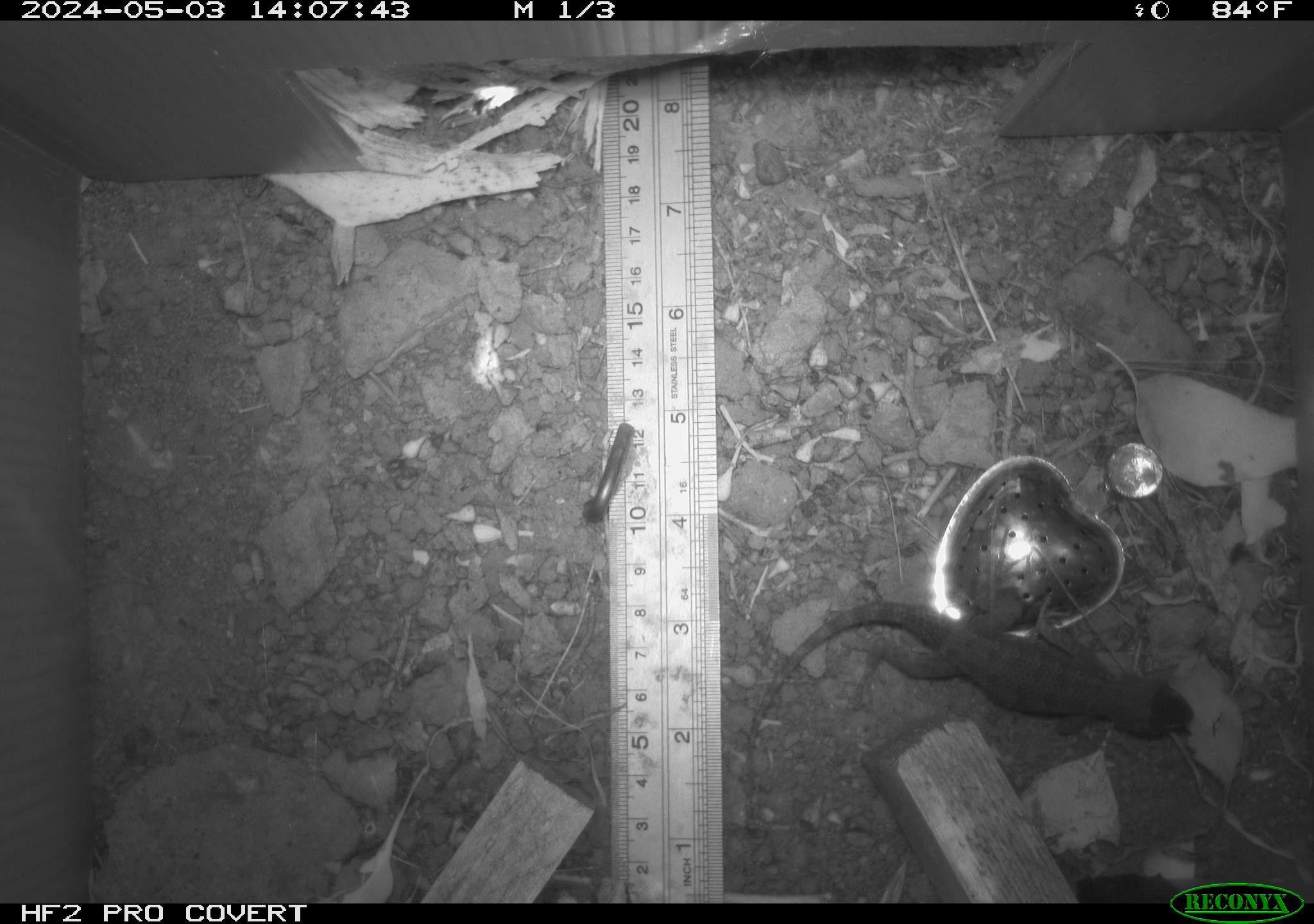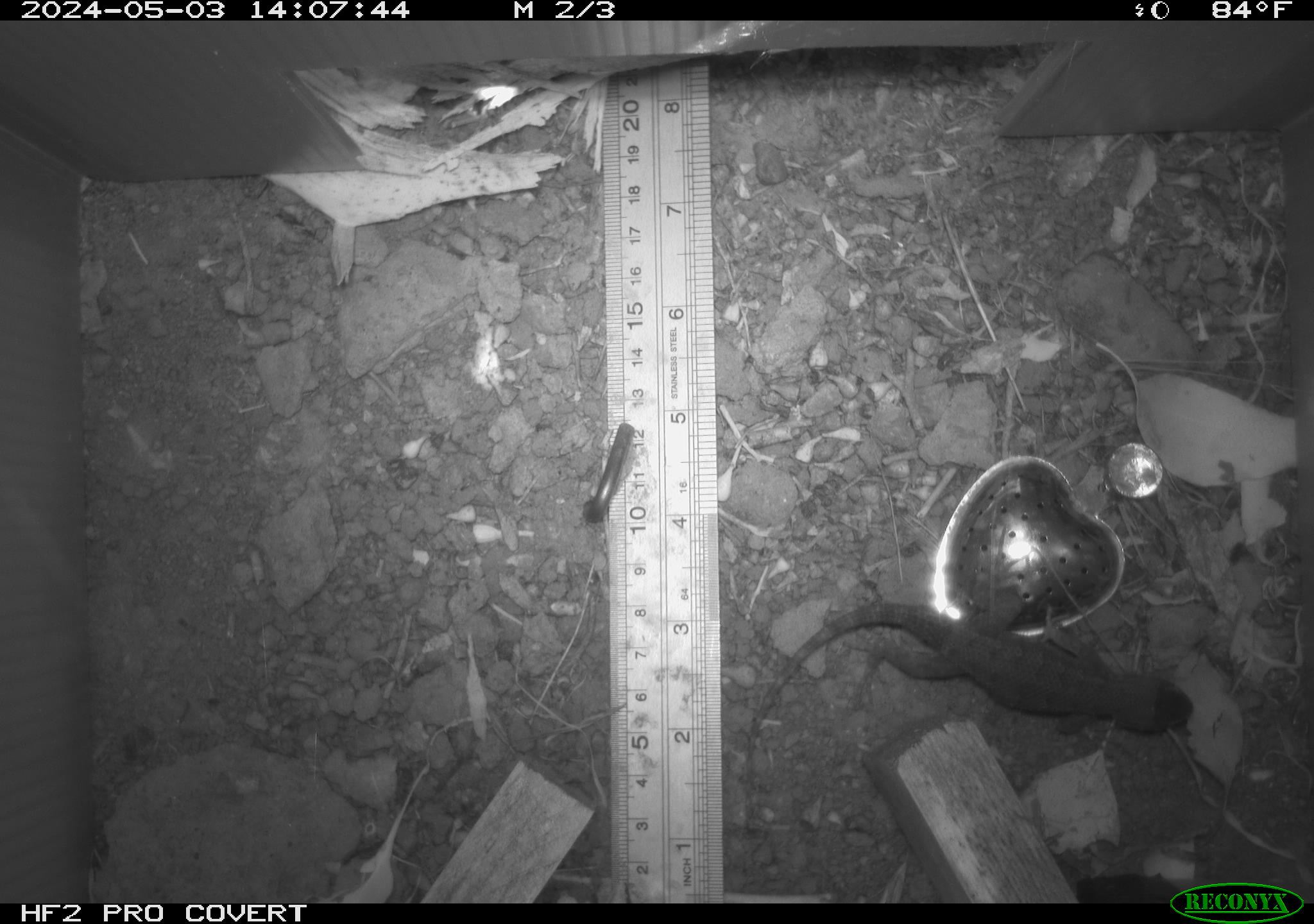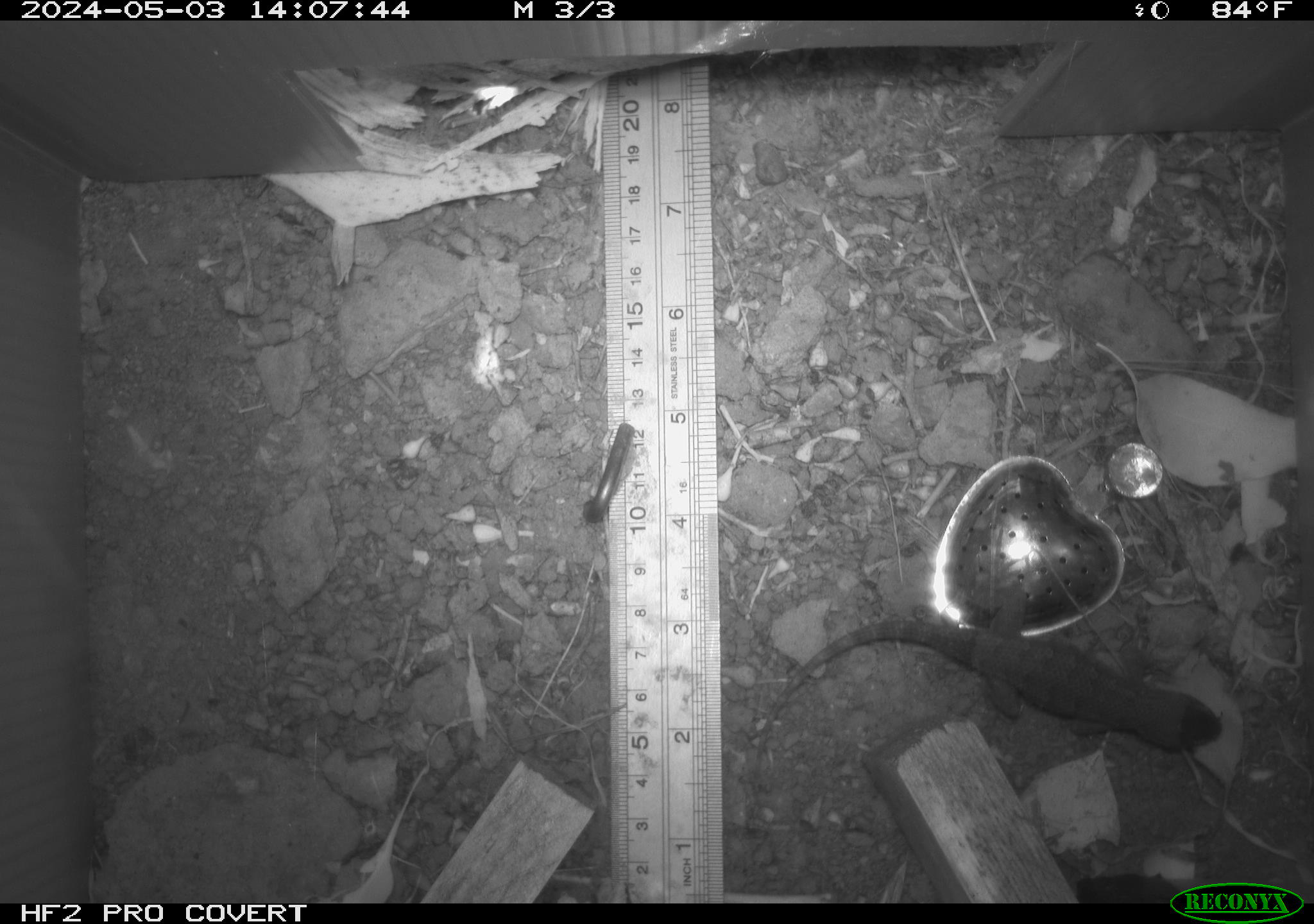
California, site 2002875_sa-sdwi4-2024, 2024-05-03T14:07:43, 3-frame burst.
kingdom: Animalia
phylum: Chordata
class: Reptilia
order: Squamata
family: Phrynosomatidae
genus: Sceloporus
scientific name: Sceloporus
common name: spiny lizards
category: sceloporus species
Sceloporus species (spiny lizards) (Sceloporus).